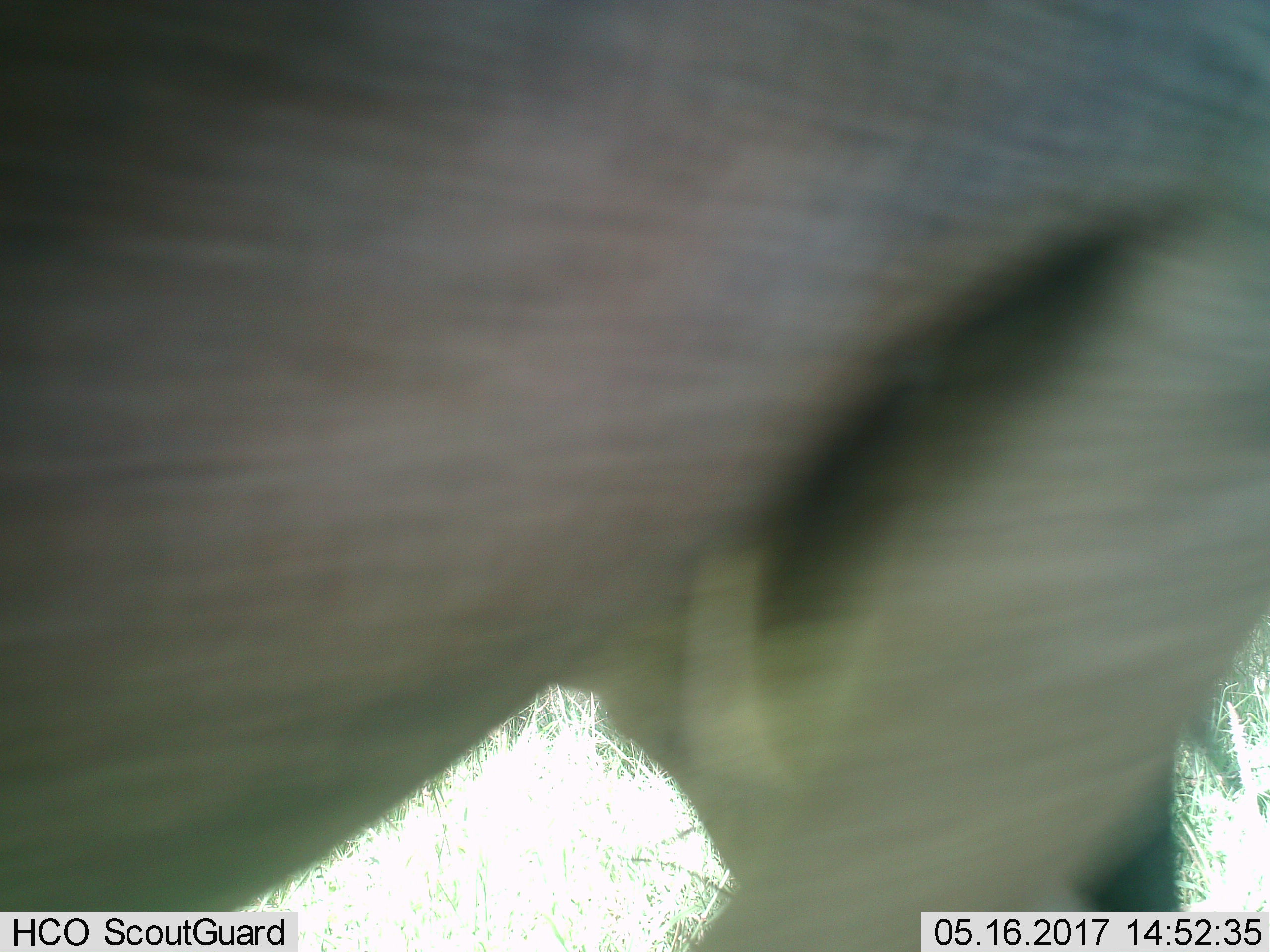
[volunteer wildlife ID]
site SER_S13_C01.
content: unidentified animal